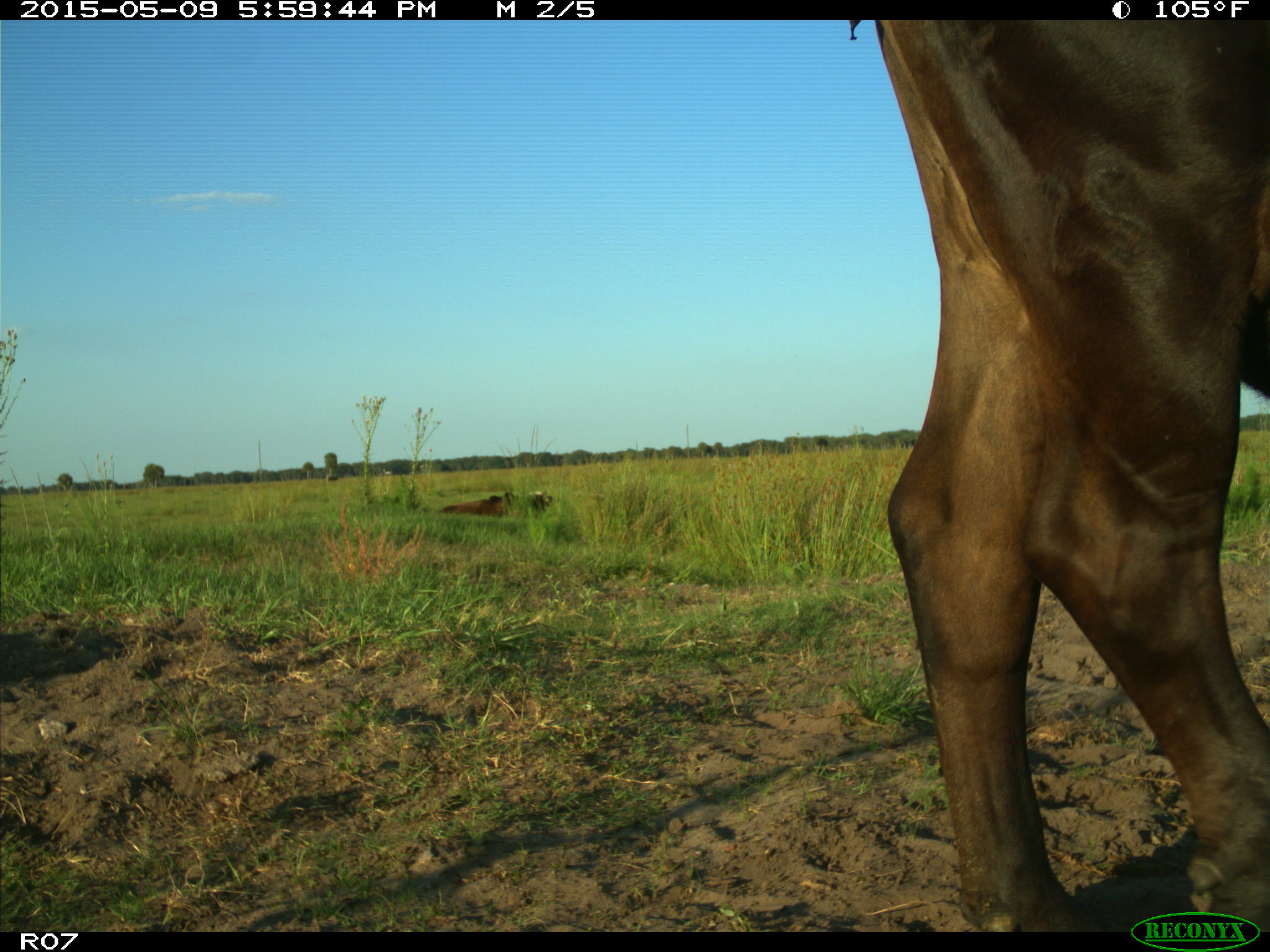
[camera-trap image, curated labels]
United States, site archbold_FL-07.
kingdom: Animalia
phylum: Chordata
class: Mammalia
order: Artiodactyla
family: Bovidae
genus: Bos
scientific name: Bos taurus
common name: domestic cow